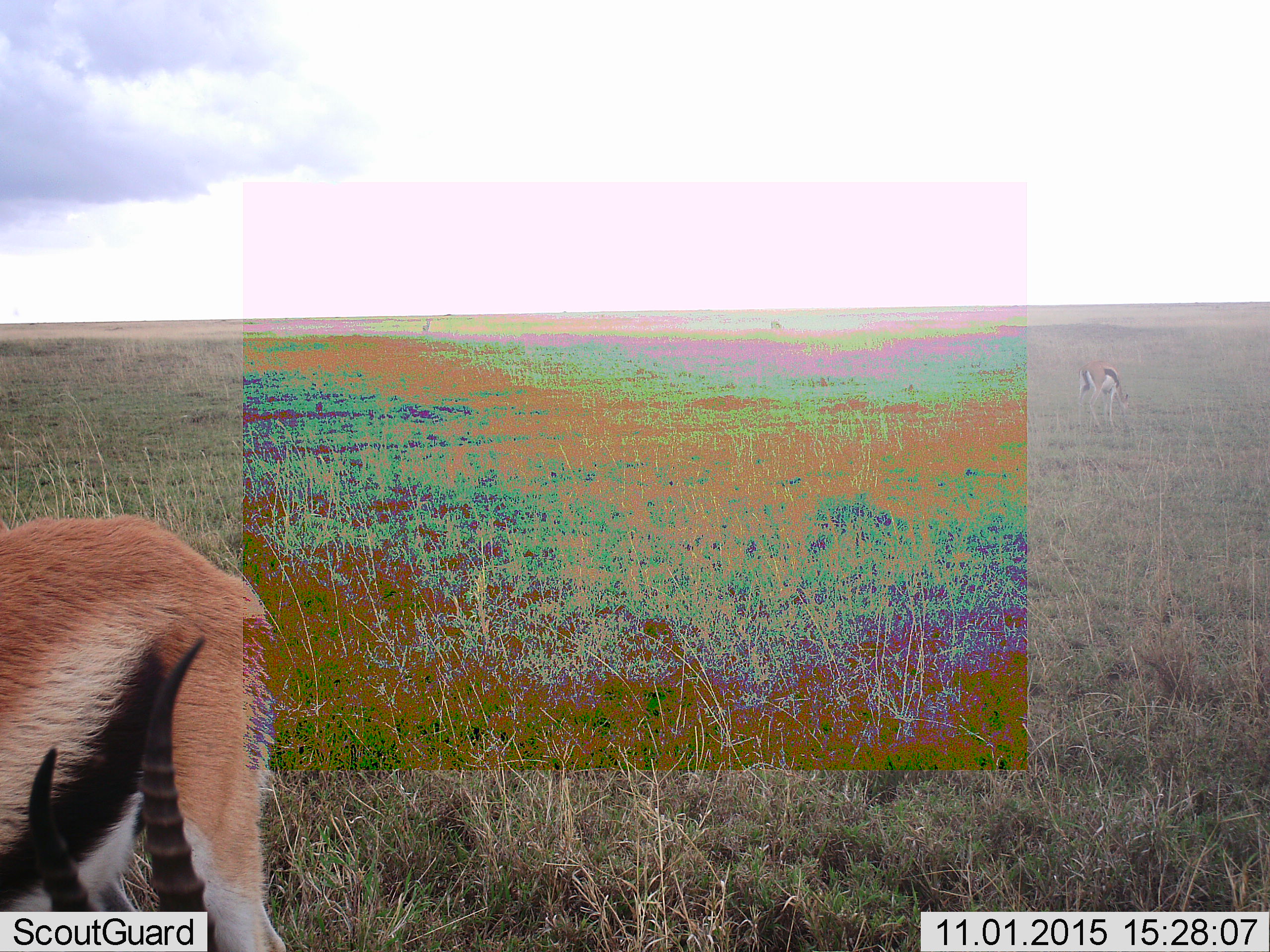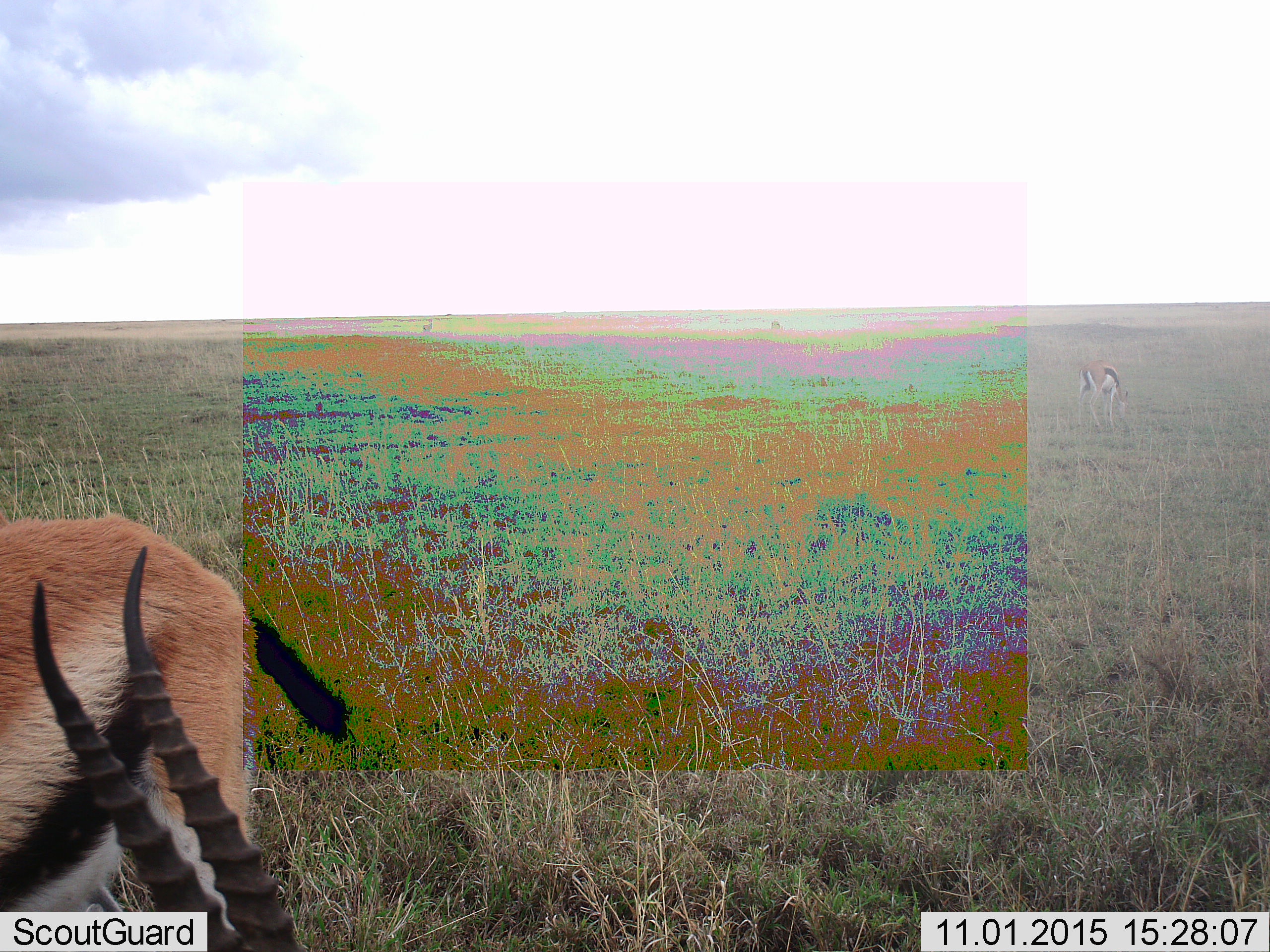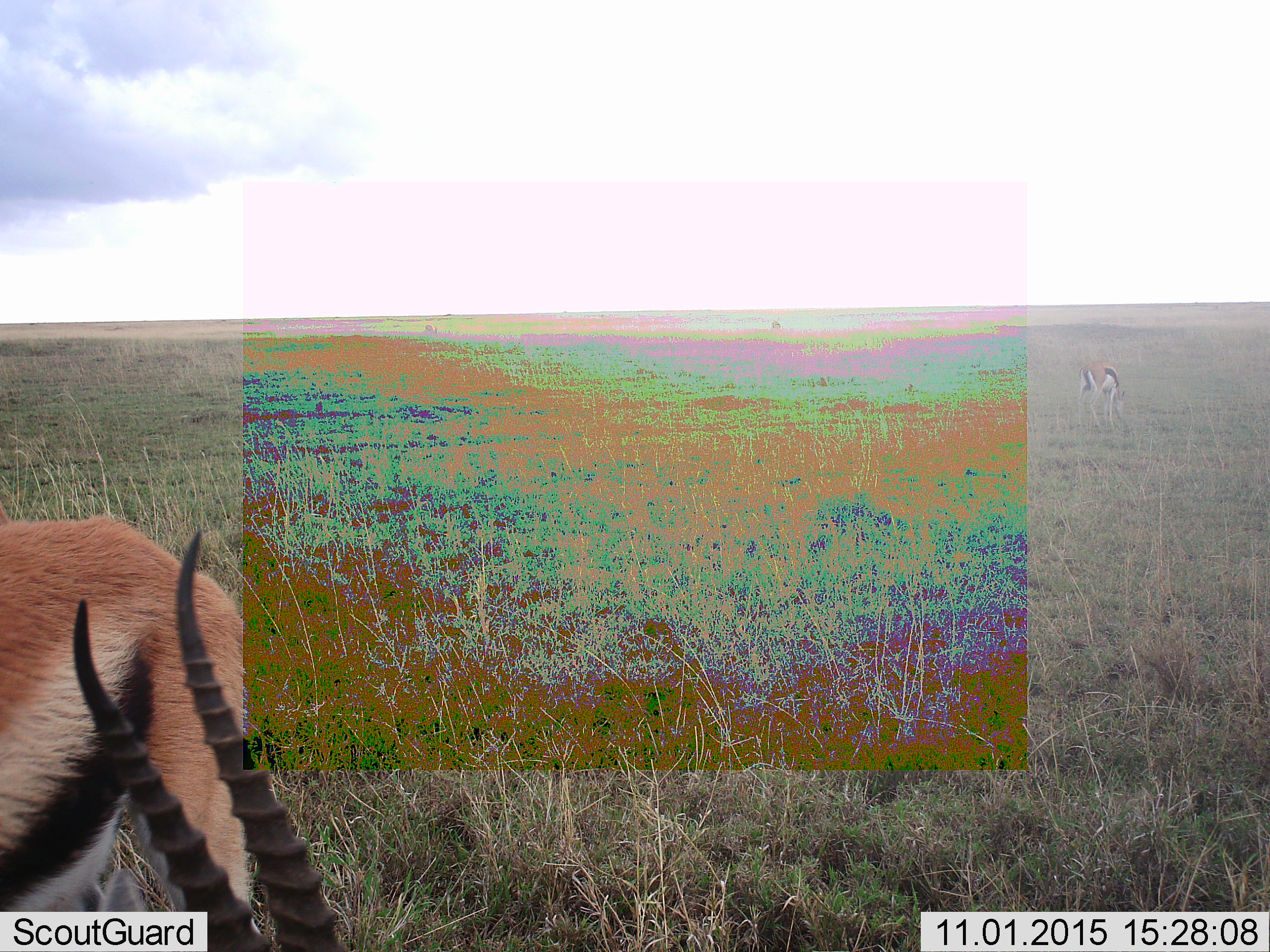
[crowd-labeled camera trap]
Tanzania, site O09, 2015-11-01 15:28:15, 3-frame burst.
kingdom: Animalia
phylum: Chordata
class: Mammalia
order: Artiodactyla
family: Bovidae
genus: Eudorcas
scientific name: Eudorcas thomsonii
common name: thomson's gazelle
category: gazellethomsons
Gazellethomsons (thomson's gazelle) (Eudorcas thomsonii), count 4. Behavior (volunteer vote fractions): standing 38%, resting 0%, moving 0%, interacting 0%. Young present (vote fraction): 0%. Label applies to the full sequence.